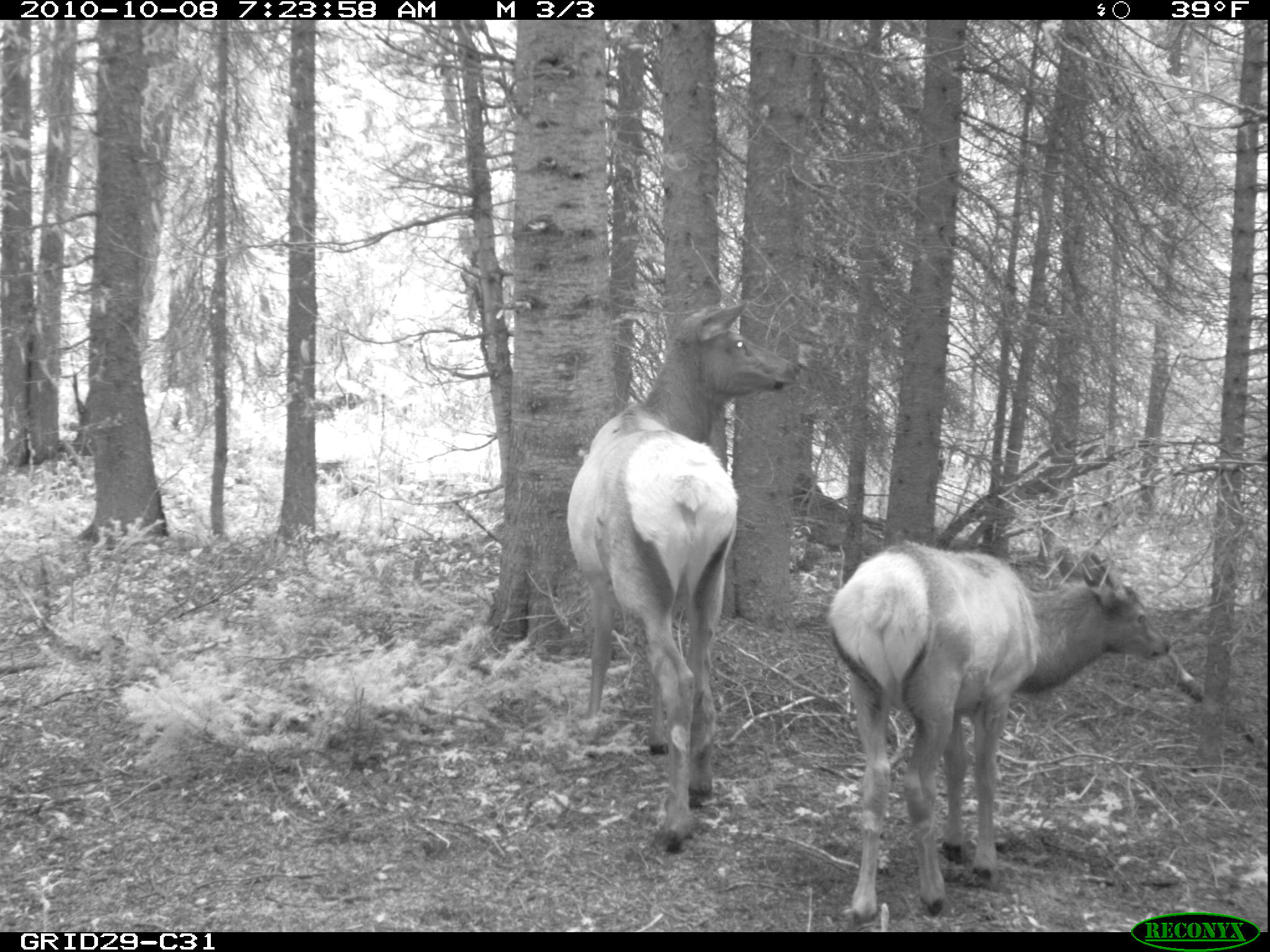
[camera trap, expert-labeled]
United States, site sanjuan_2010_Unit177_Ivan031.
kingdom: Animalia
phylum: Chordata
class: Mammalia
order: Artiodactyla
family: Cervidae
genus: Cervus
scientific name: Cervus elaphus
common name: red deer